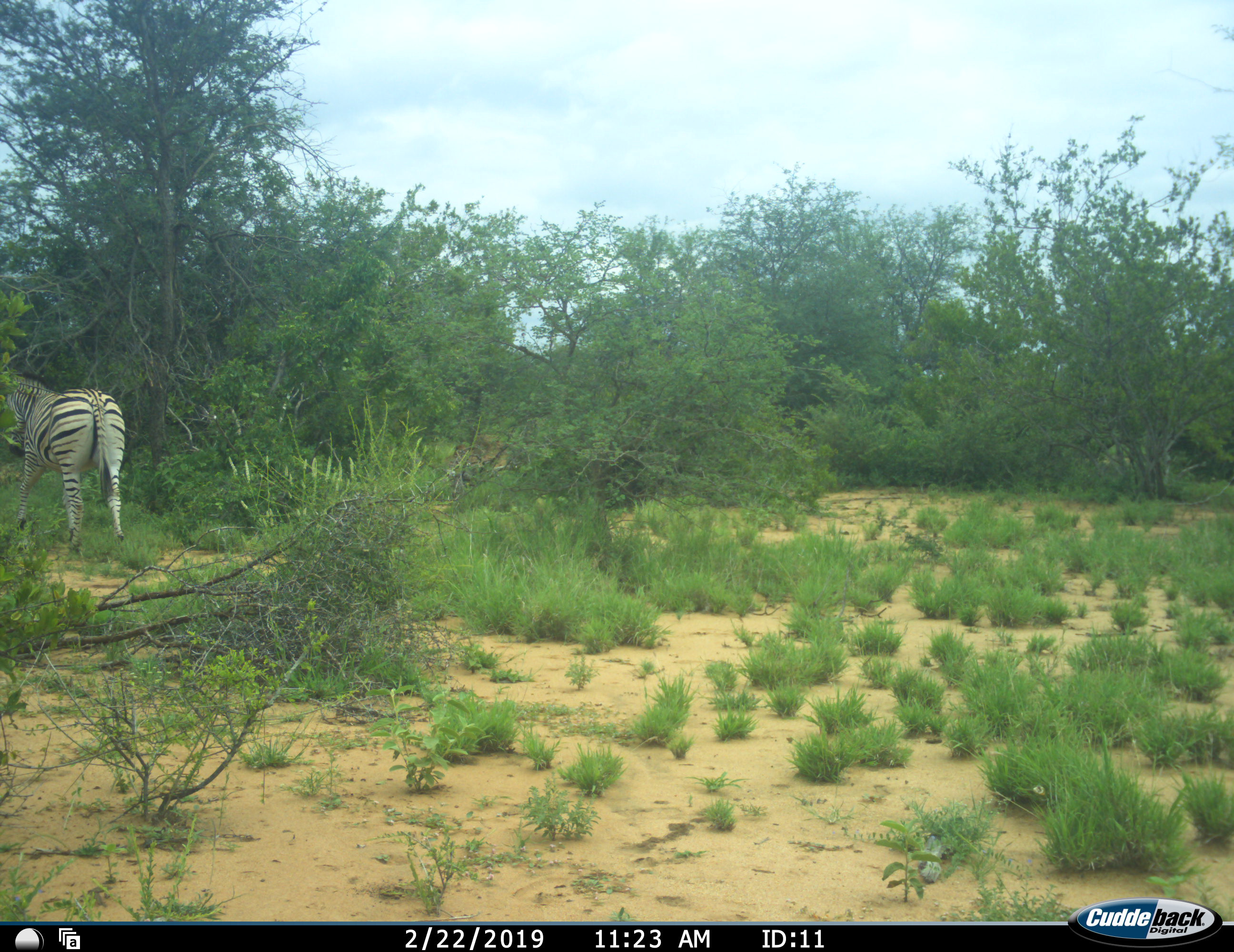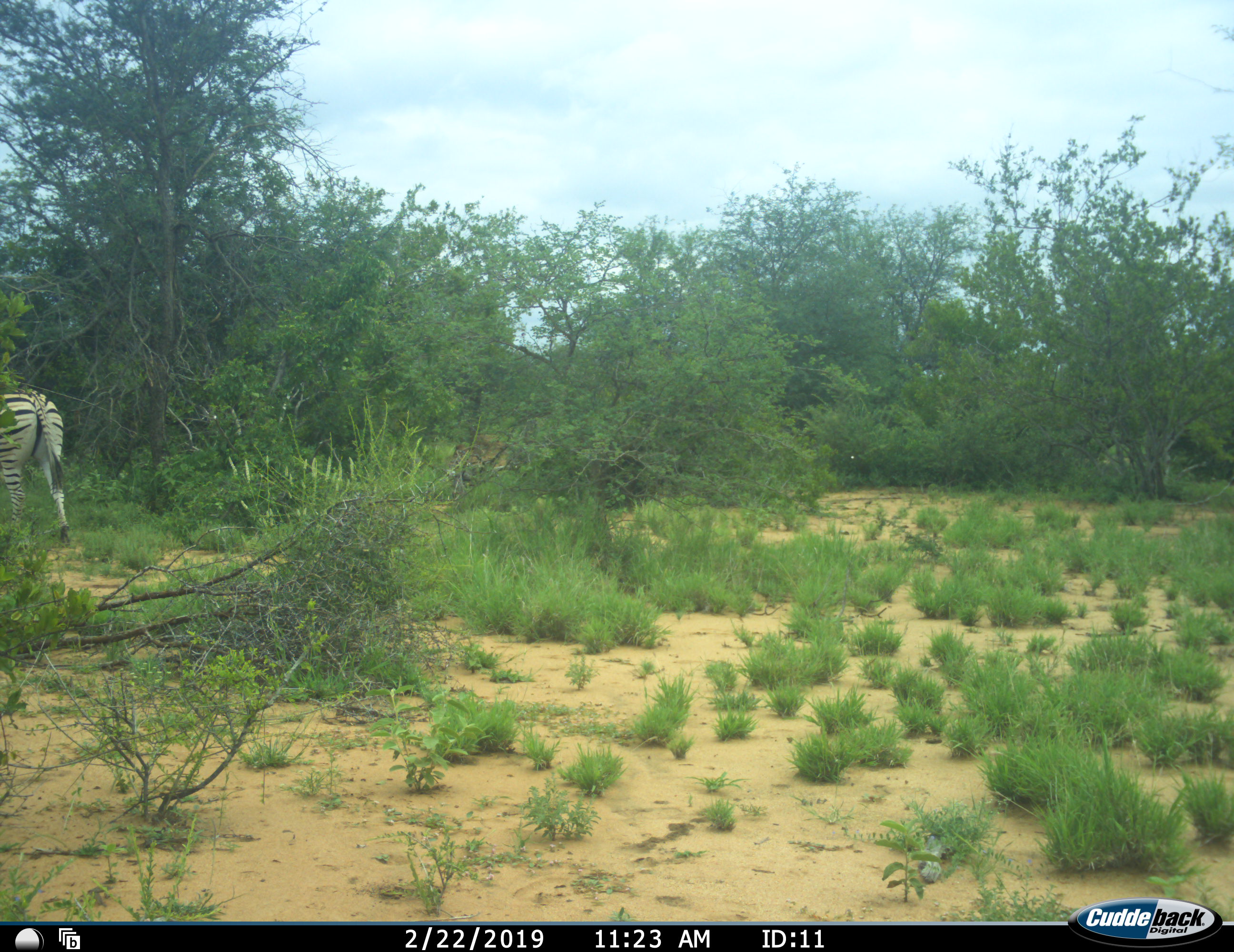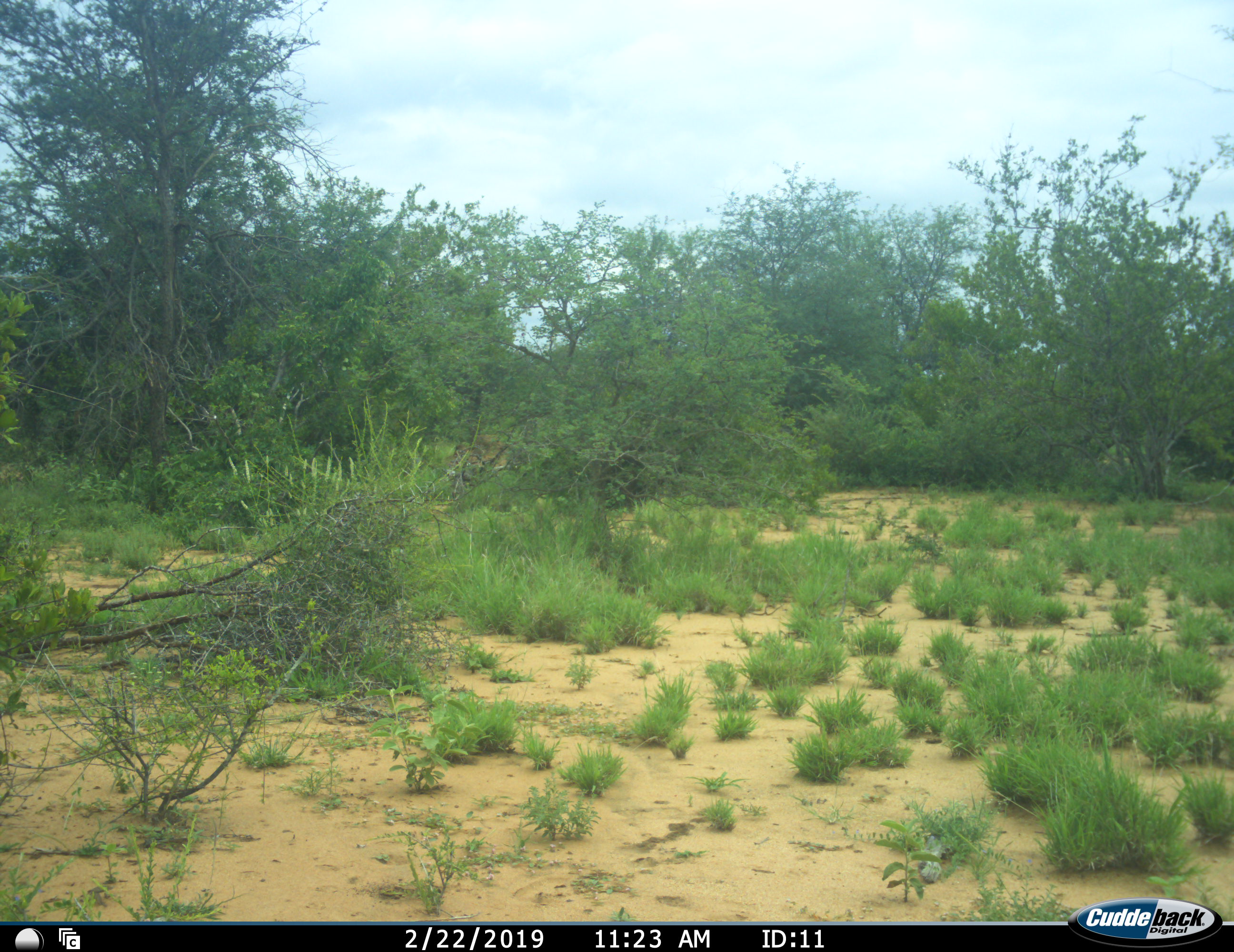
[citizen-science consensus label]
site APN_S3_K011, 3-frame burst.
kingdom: Animalia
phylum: Chordata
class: Mammalia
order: Perissodactyla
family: Equidae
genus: Equus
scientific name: Equus quagga burchellii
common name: burchell's zebra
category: zebraburchells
Zebraburchells (burchell's zebra) (Equus quagga burchellii), count 1. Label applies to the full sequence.